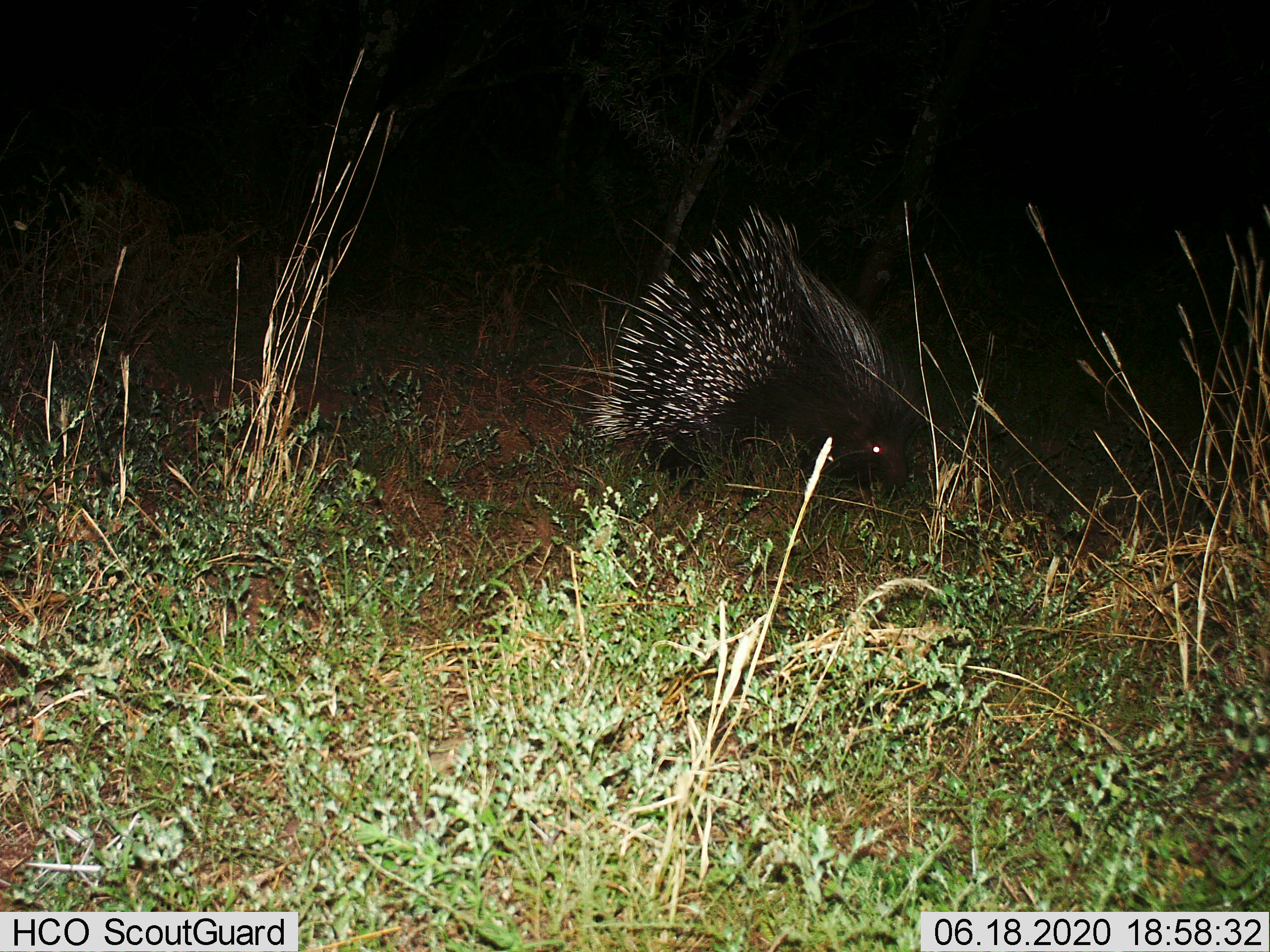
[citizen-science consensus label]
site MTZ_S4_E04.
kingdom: Animalia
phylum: Chordata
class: Mammalia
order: Rodentia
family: Hystricidae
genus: Hystrix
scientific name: Hystrix cristata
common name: crested porcupine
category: porcupine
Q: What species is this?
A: Porcupine (crested porcupine) (Hystrix cristata).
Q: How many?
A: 1.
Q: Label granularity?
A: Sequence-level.